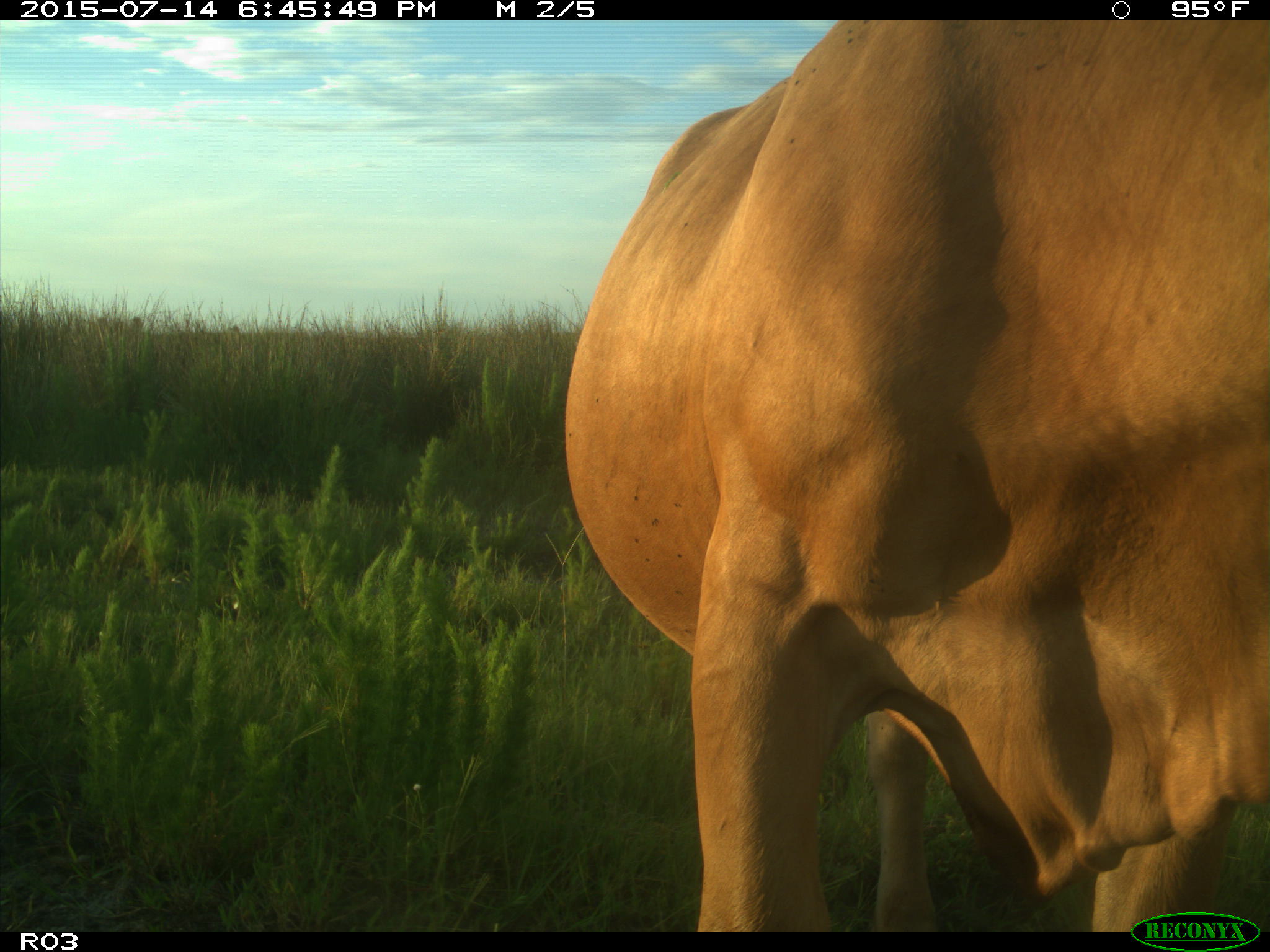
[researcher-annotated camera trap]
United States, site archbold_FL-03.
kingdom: Animalia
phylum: Chordata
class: Mammalia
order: Artiodactyla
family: Bovidae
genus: Bos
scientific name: Bos taurus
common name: domestic cow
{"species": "Bos taurus (domestic cow)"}